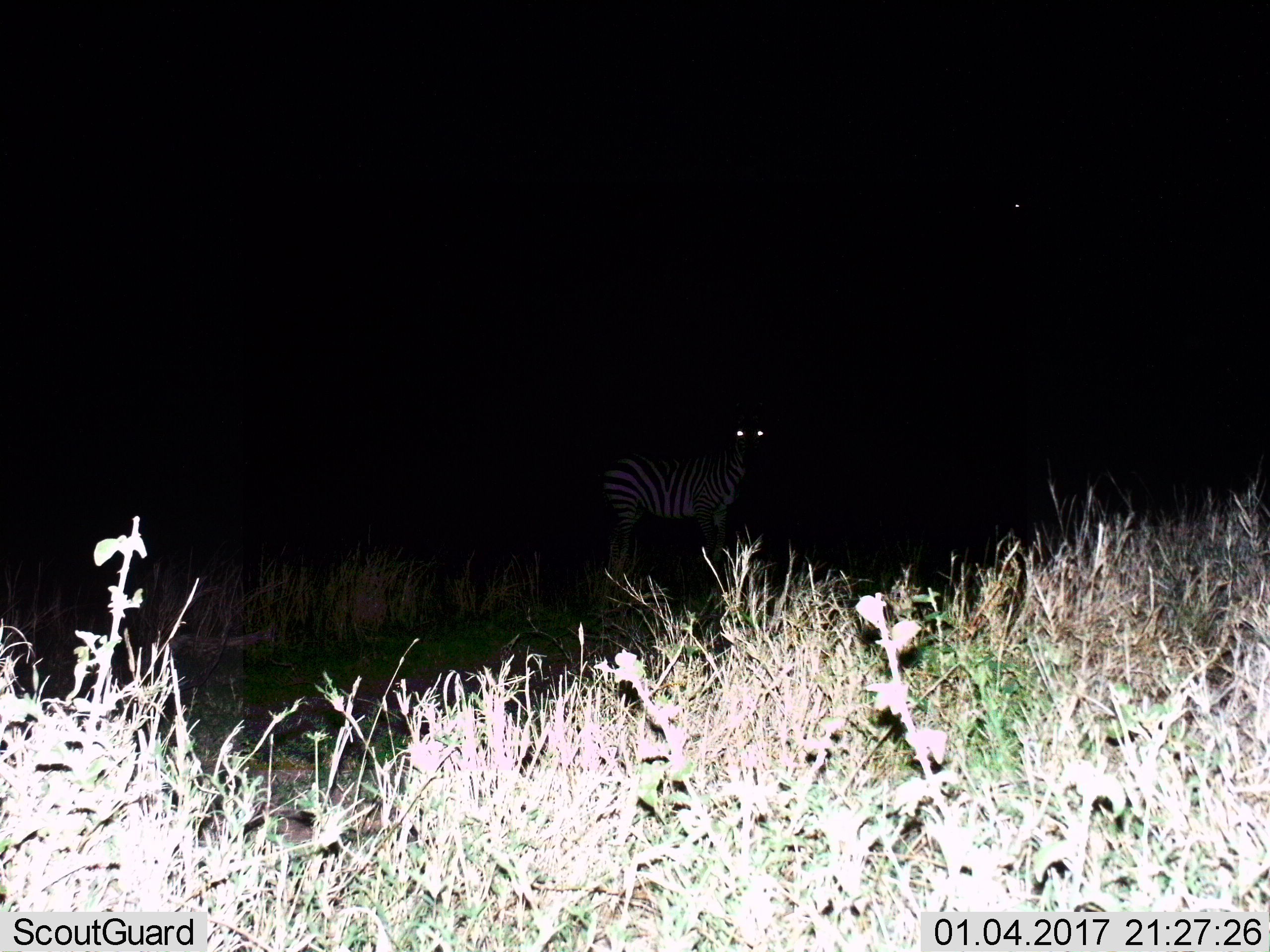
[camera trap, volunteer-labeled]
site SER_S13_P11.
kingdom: Animalia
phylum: Chordata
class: Mammalia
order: Perissodactyla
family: Equidae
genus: Equus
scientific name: Equus quagga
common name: plains zebra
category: zebraplains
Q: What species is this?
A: Zebraplains (plains zebra) (Equus quagga).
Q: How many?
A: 1.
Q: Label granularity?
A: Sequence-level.